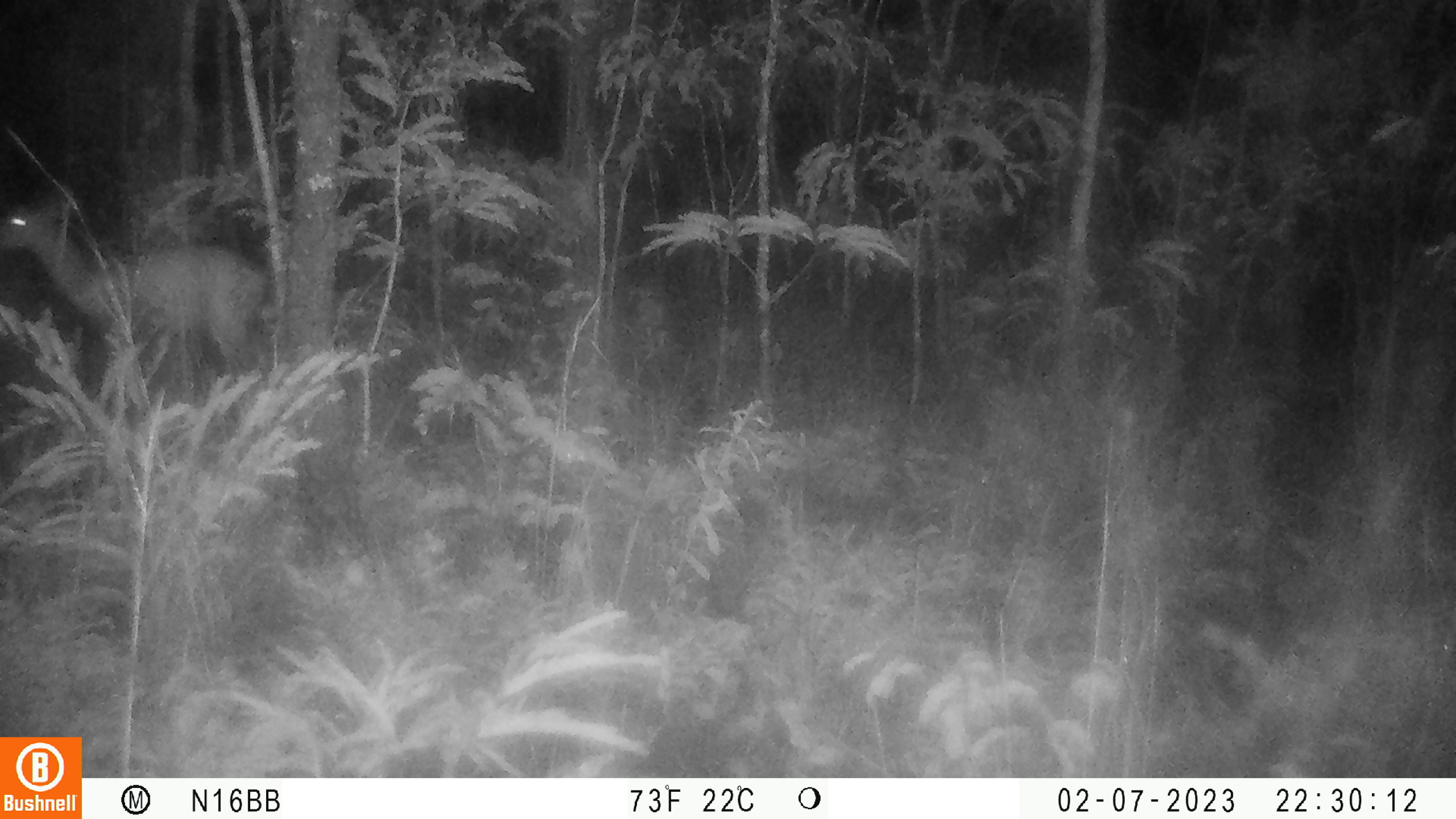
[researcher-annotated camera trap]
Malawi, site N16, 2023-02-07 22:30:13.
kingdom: Animalia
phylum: Chordata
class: Mammalia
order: Artiodactyla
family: Bovidae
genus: Tragelaphus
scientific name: Tragelaphus sylvaticus sylvaticus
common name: cape bushbuck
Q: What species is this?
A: Cape bushbuck (Tragelaphus sylvaticus sylvaticus).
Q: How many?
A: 1.